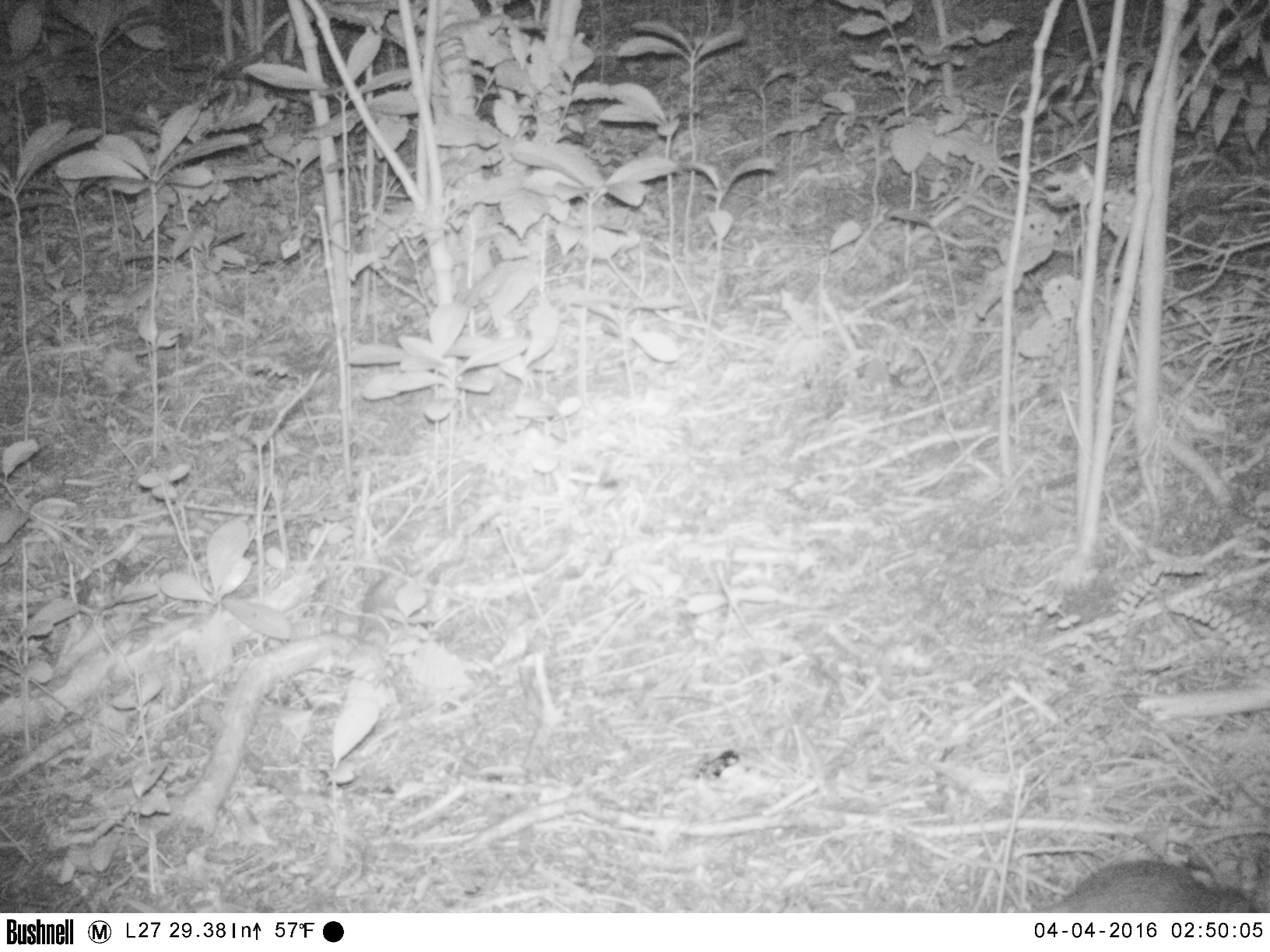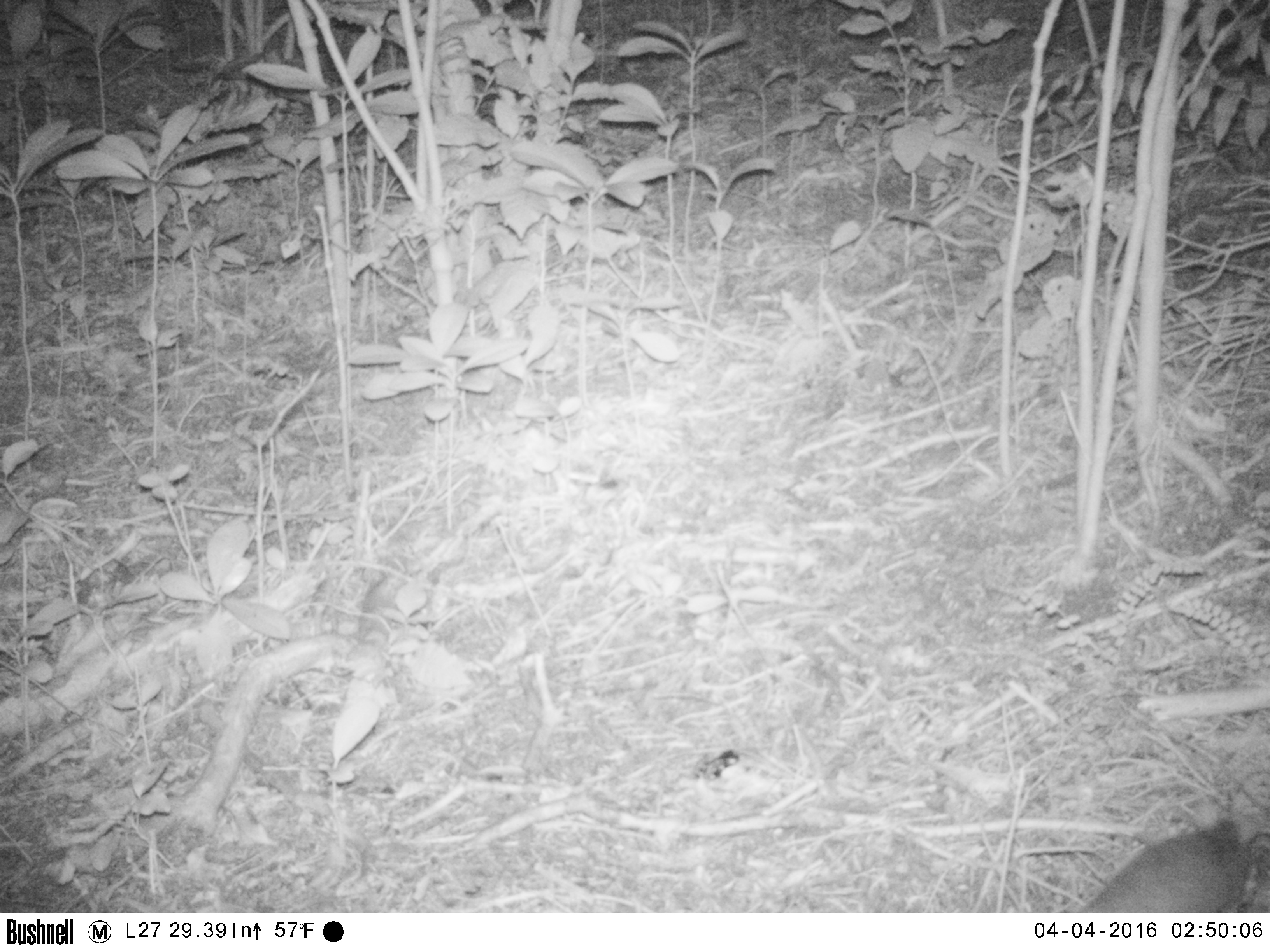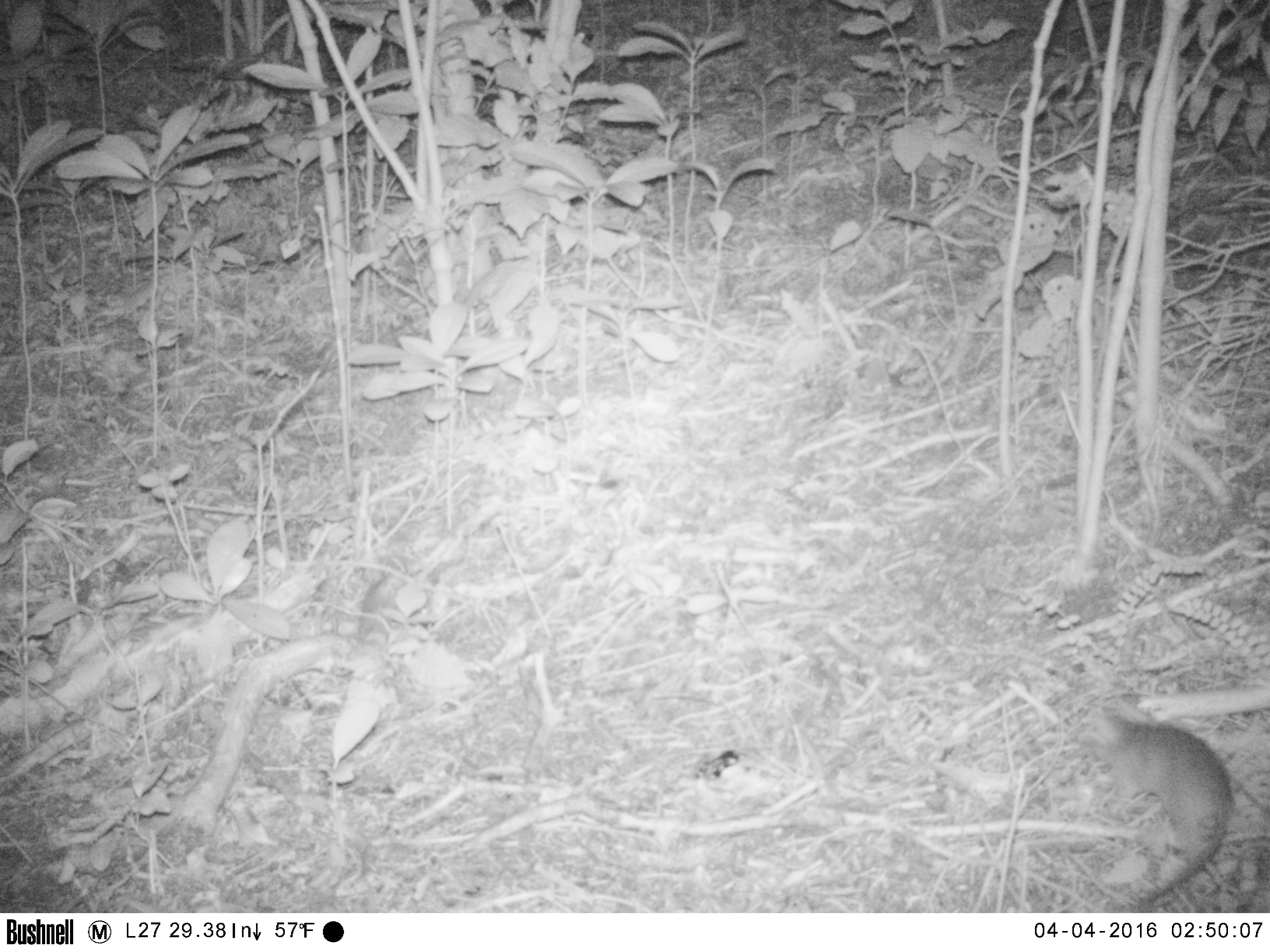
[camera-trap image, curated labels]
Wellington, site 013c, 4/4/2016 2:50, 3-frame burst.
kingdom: Animalia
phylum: Chordata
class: Mammalia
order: Rodentia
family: Muridae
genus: Rattus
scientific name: Rattus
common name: rat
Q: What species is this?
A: Rat (Rattus).